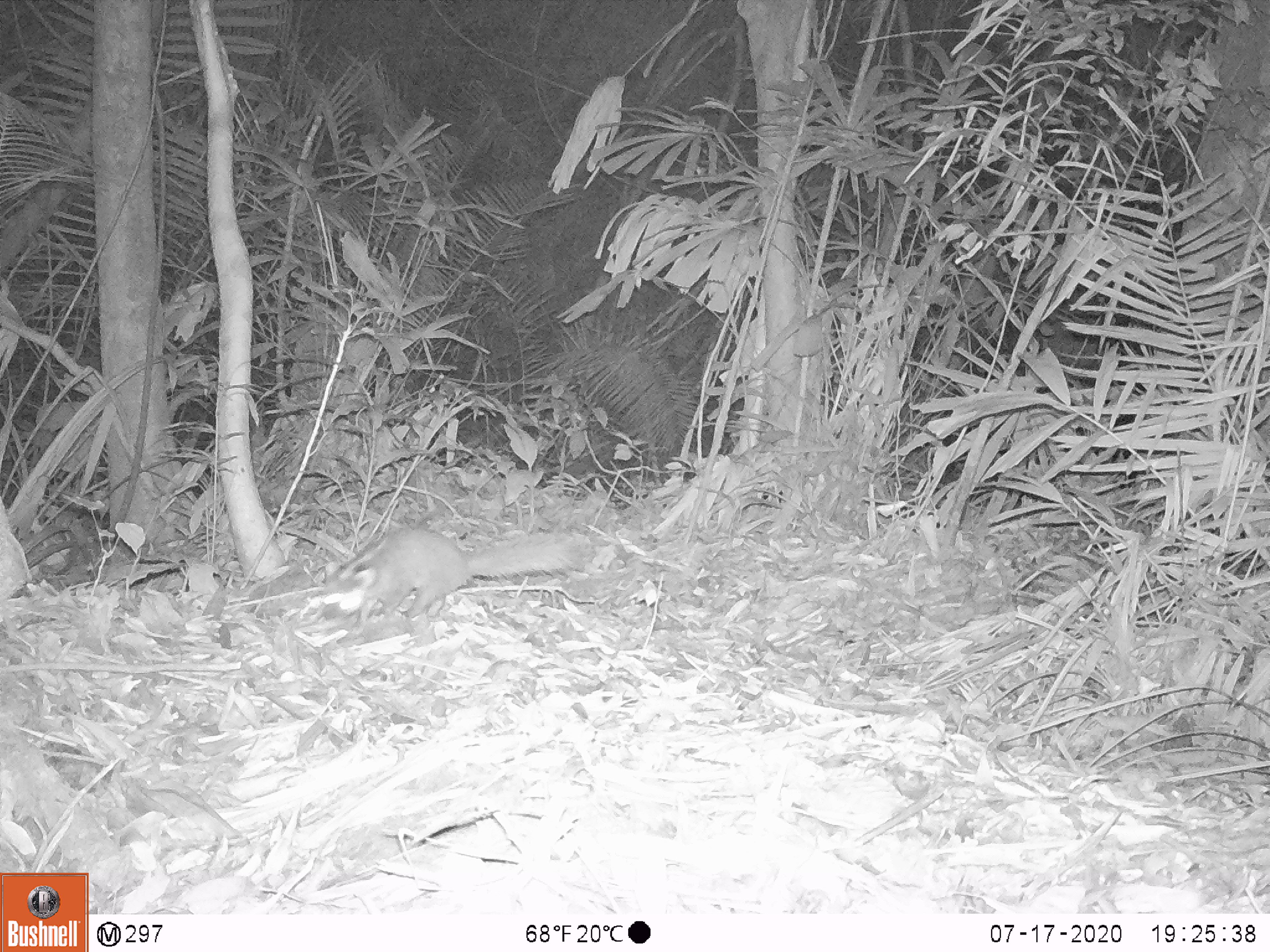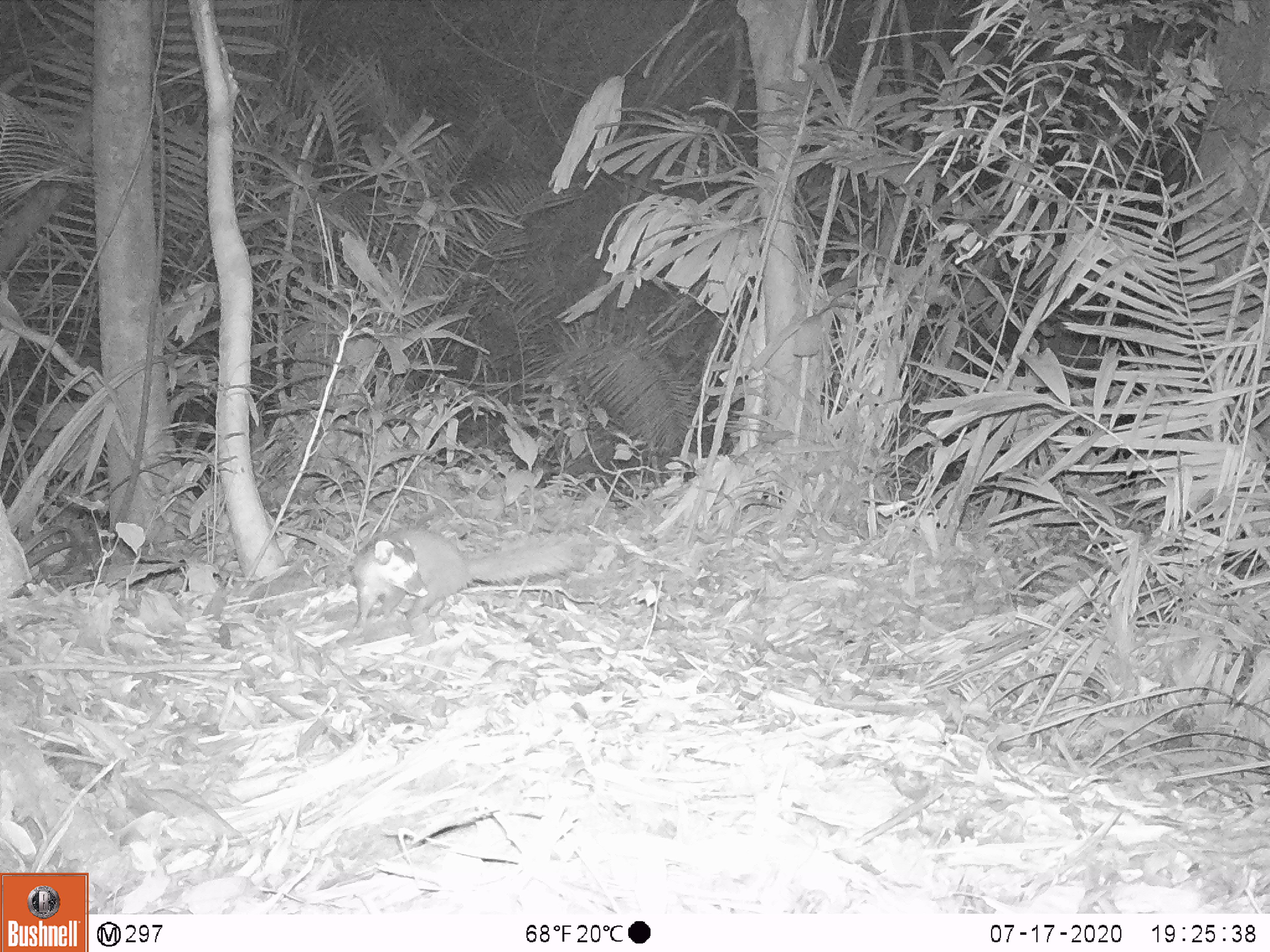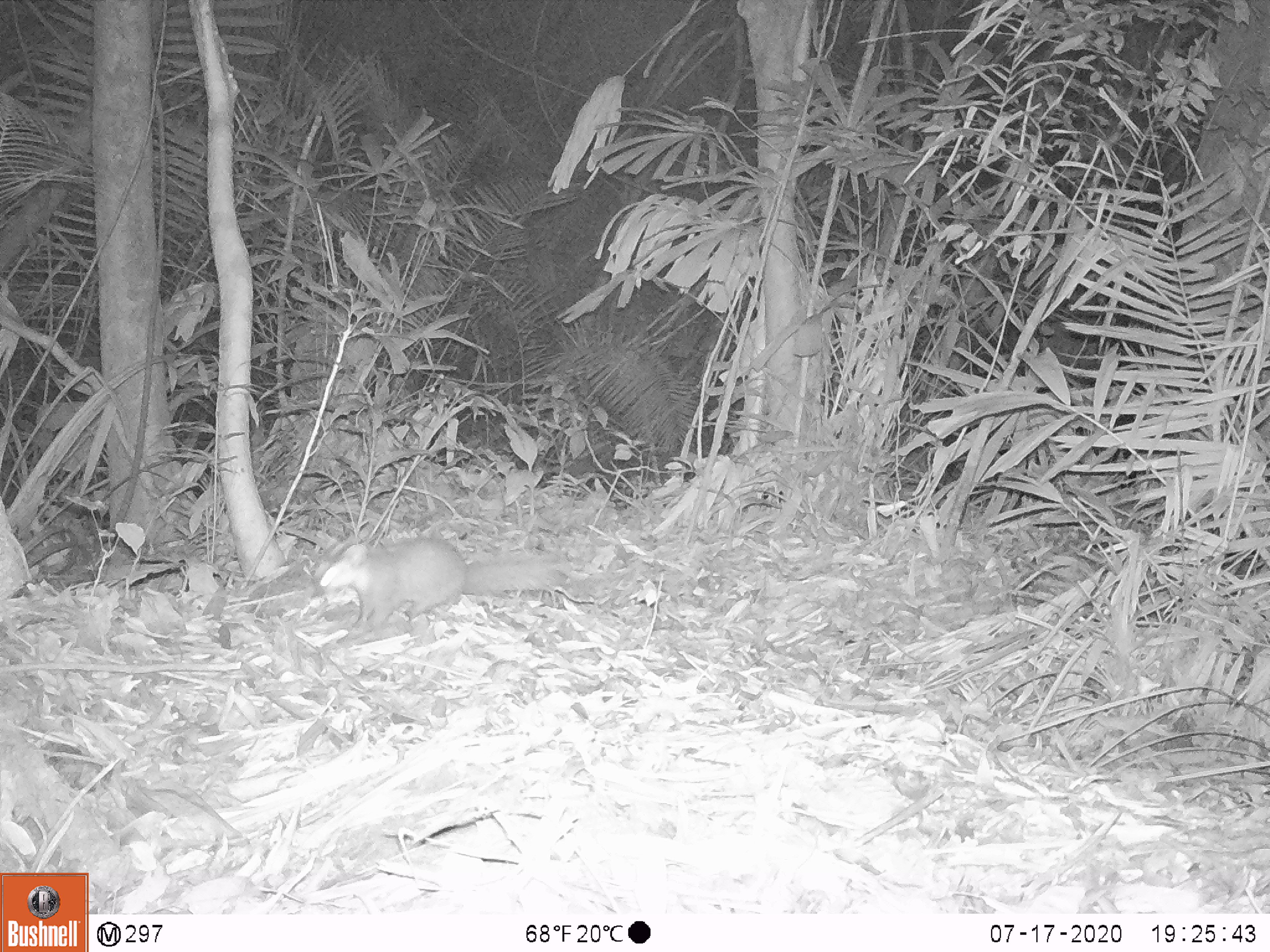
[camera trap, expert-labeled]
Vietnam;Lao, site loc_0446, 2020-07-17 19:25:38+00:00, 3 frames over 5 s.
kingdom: Animalia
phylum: Chordata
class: Mammalia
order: Carnivora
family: Mustelidae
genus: Melogale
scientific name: Melogale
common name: ferret badger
Ferret badger (Melogale). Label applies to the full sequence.